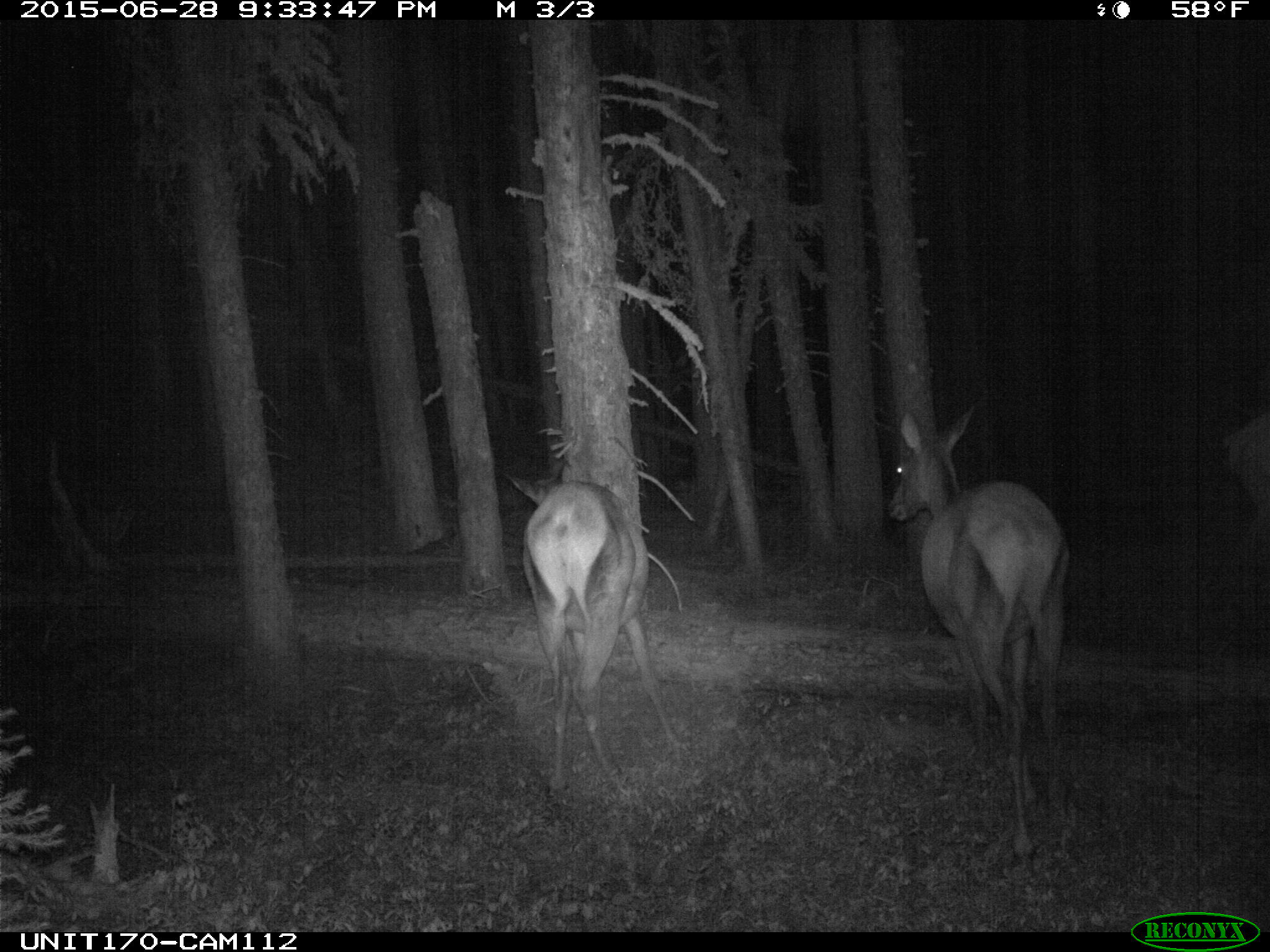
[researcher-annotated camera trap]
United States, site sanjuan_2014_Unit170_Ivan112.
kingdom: Animalia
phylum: Chordata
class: Mammalia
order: Artiodactyla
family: Cervidae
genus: Cervus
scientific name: Cervus elaphus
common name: red deer